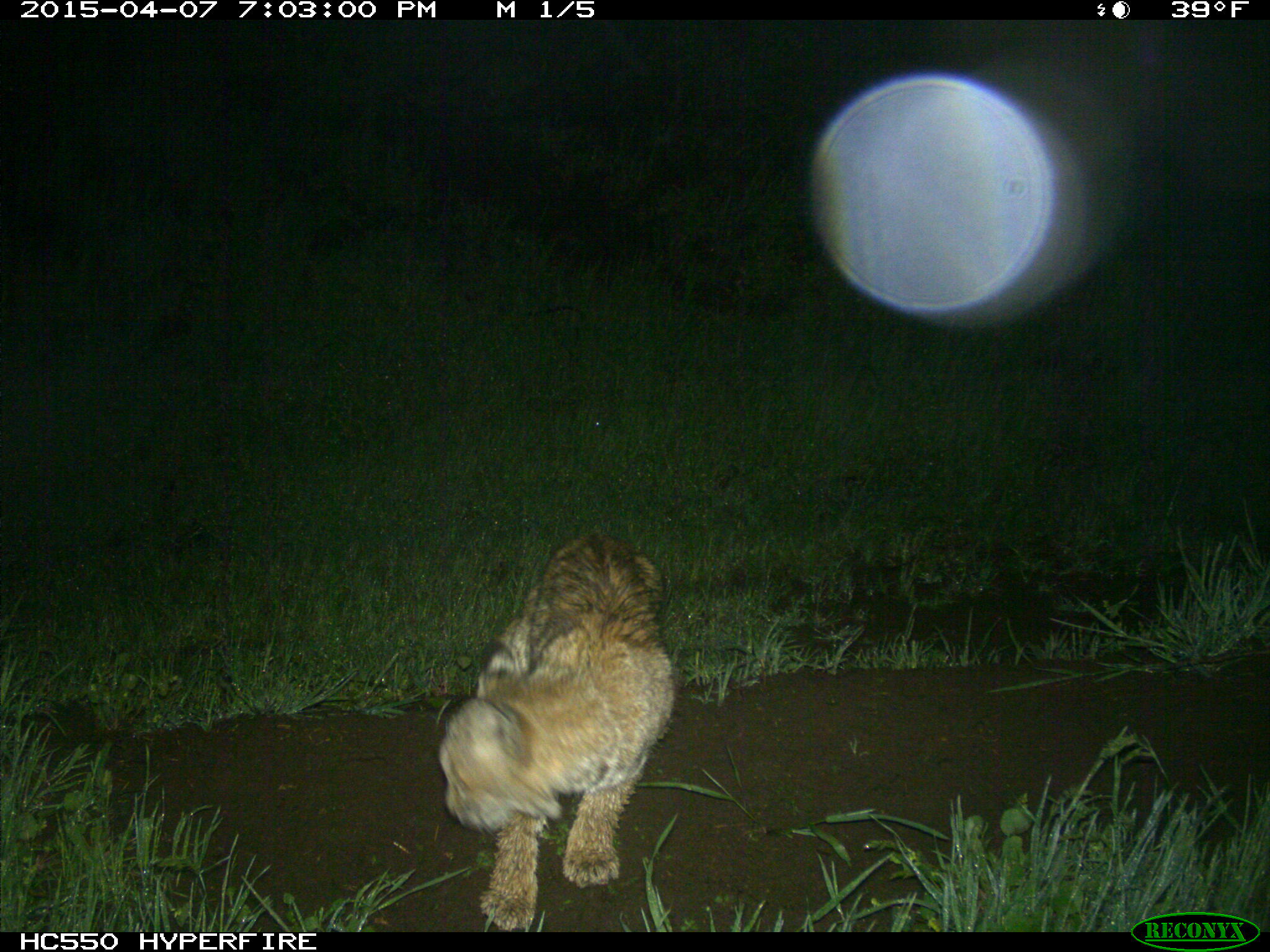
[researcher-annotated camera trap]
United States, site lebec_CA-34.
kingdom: Animalia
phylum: Chordata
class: Mammalia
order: Carnivora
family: Felidae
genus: Lynx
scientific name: Lynx rufus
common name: bobcat